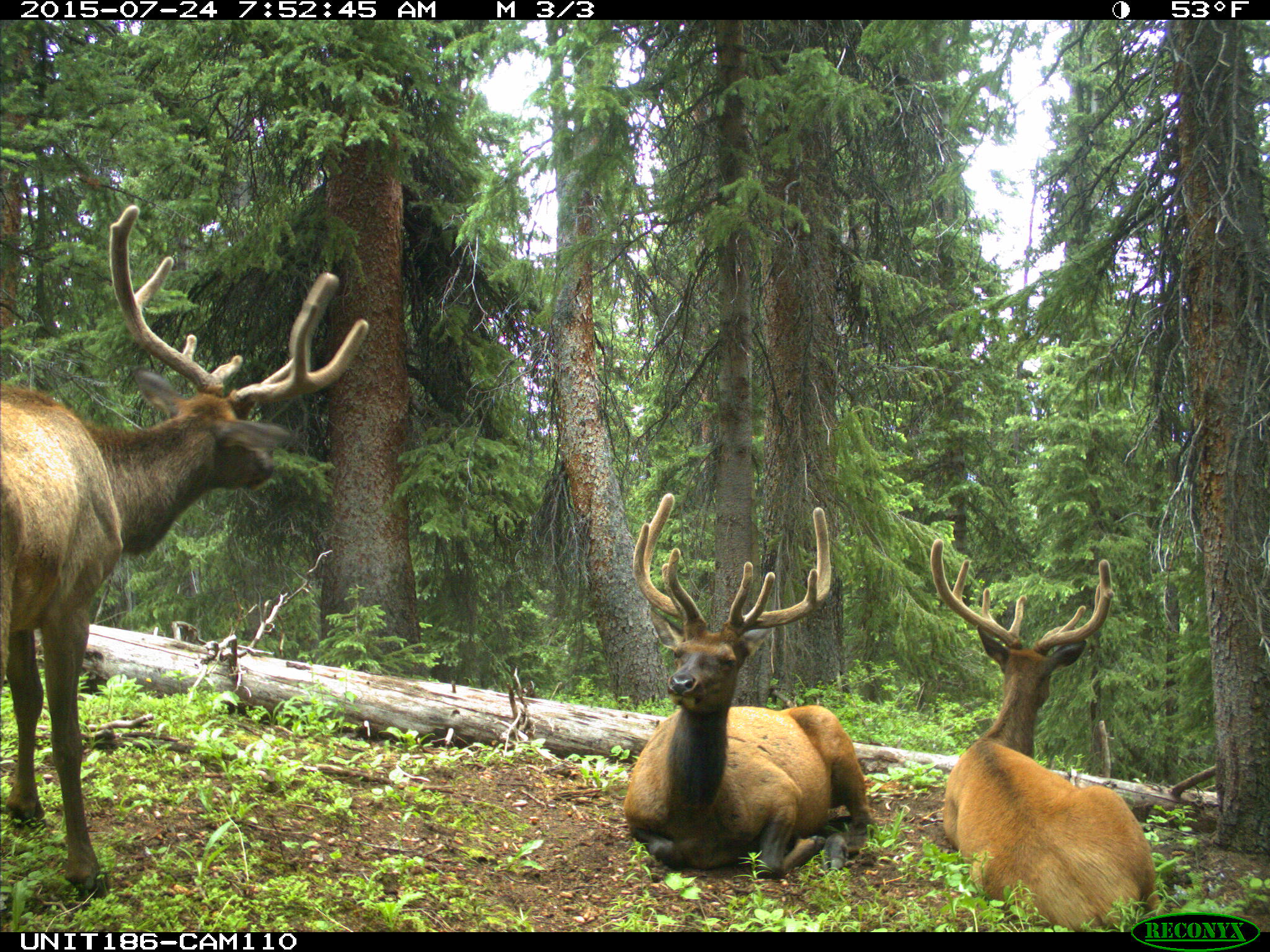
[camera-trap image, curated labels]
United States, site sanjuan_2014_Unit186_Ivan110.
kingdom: Animalia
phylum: Chordata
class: Mammalia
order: Artiodactyla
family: Cervidae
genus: Cervus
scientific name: Cervus elaphus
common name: red deer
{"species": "Cervus elaphus (red deer)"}